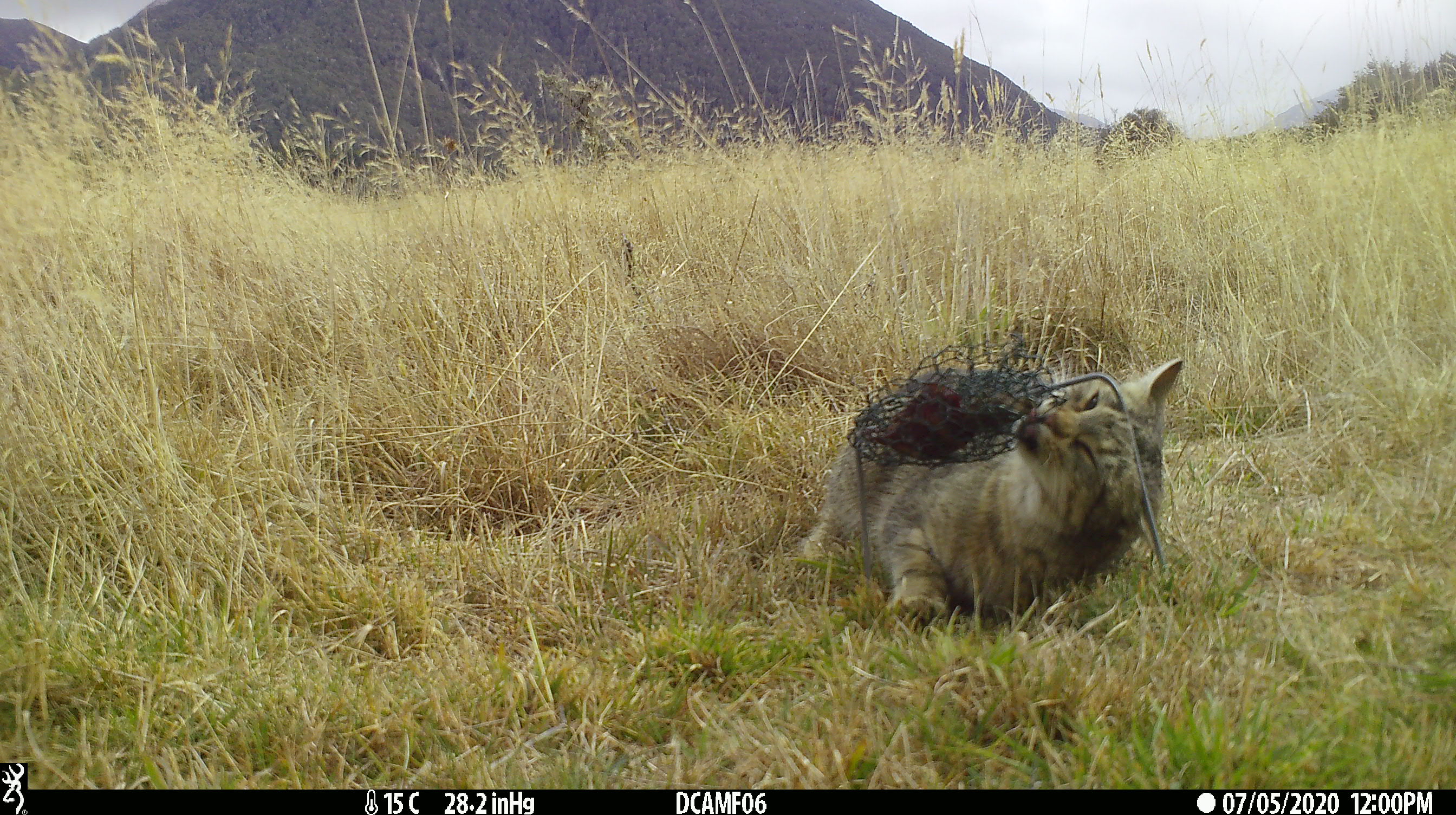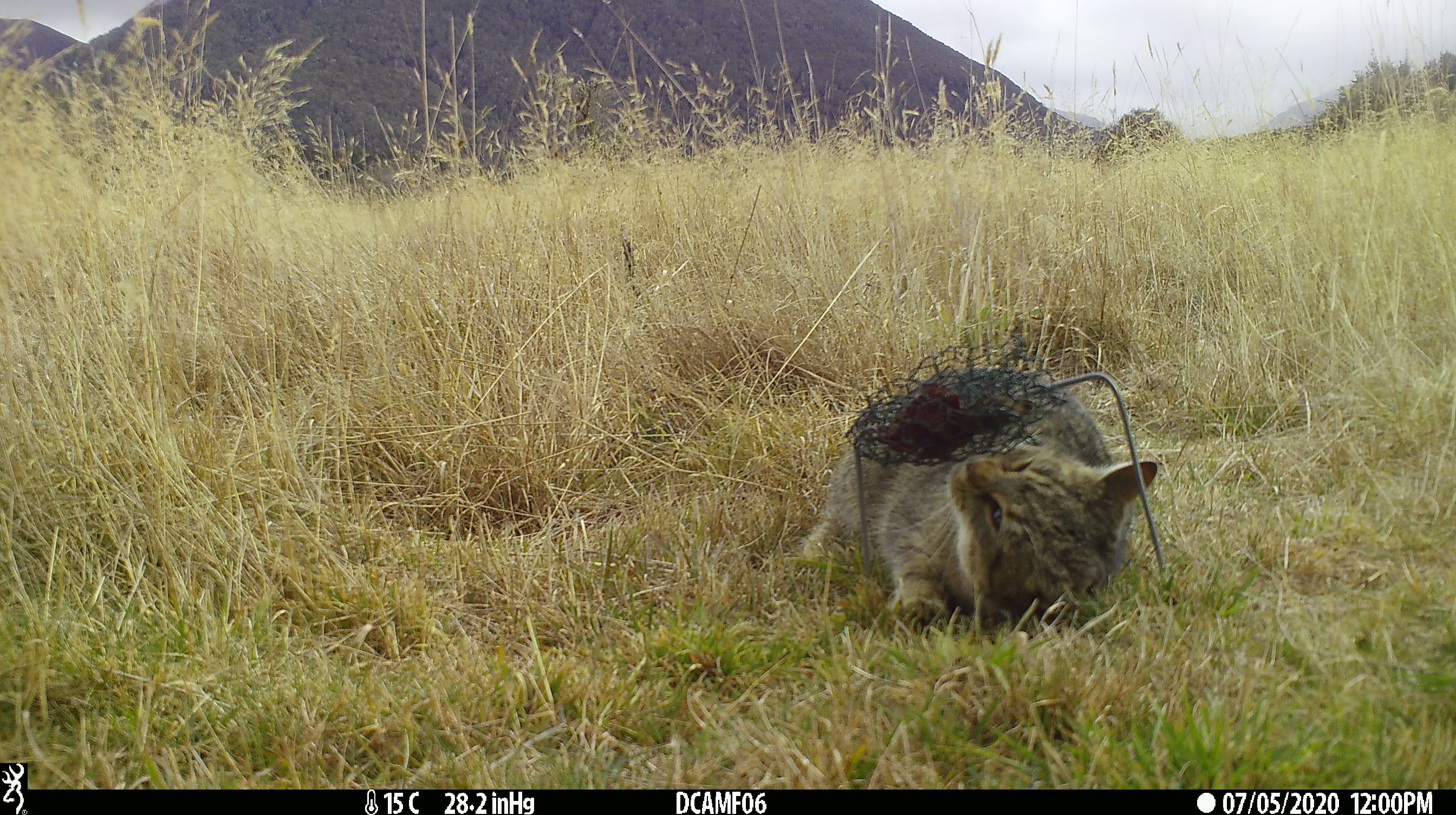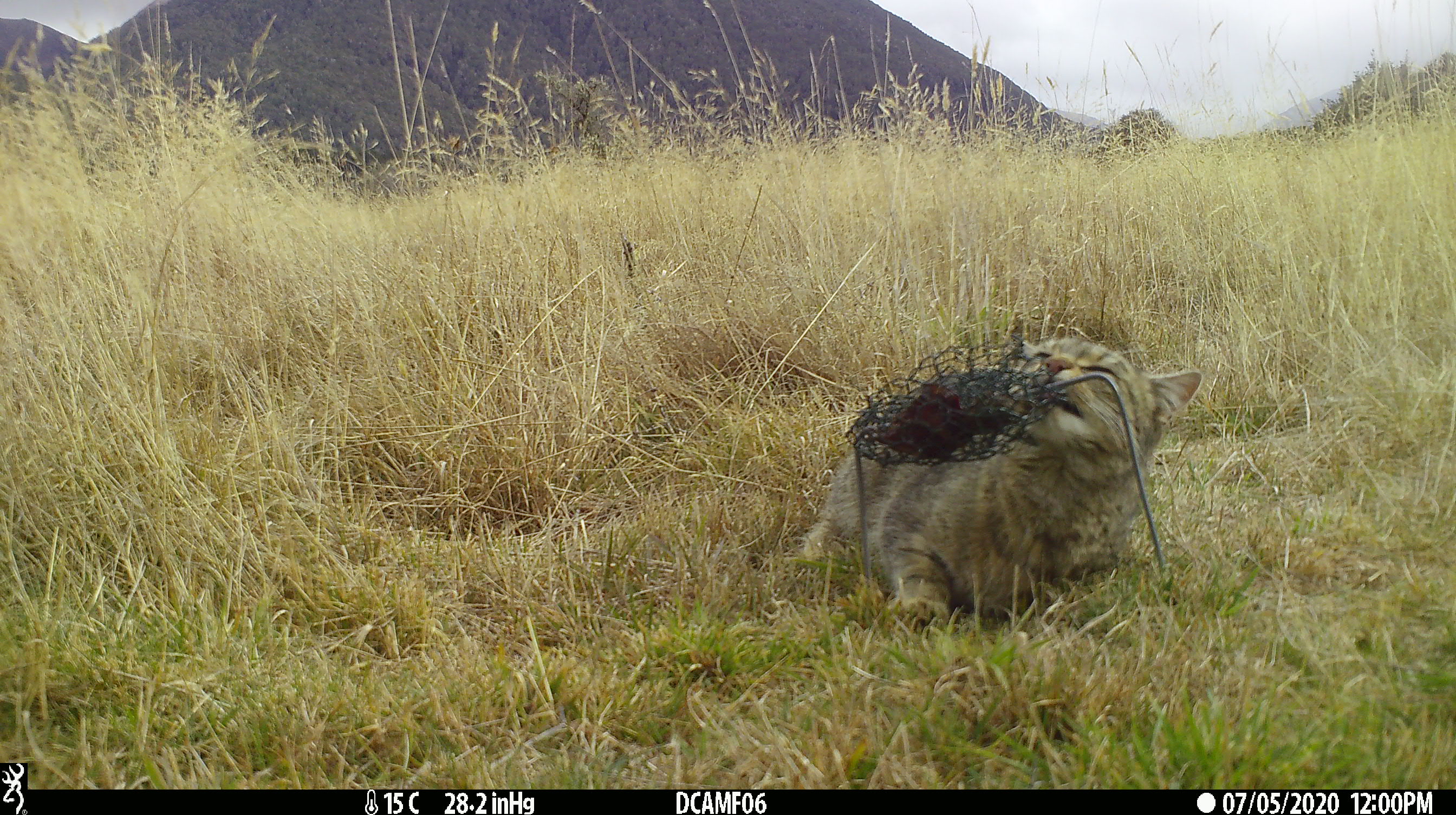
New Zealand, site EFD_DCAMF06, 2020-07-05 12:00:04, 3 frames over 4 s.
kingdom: Animalia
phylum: Chordata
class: Mammalia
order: Carnivora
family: Felidae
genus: Felis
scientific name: Felis catus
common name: domestic cat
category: cat